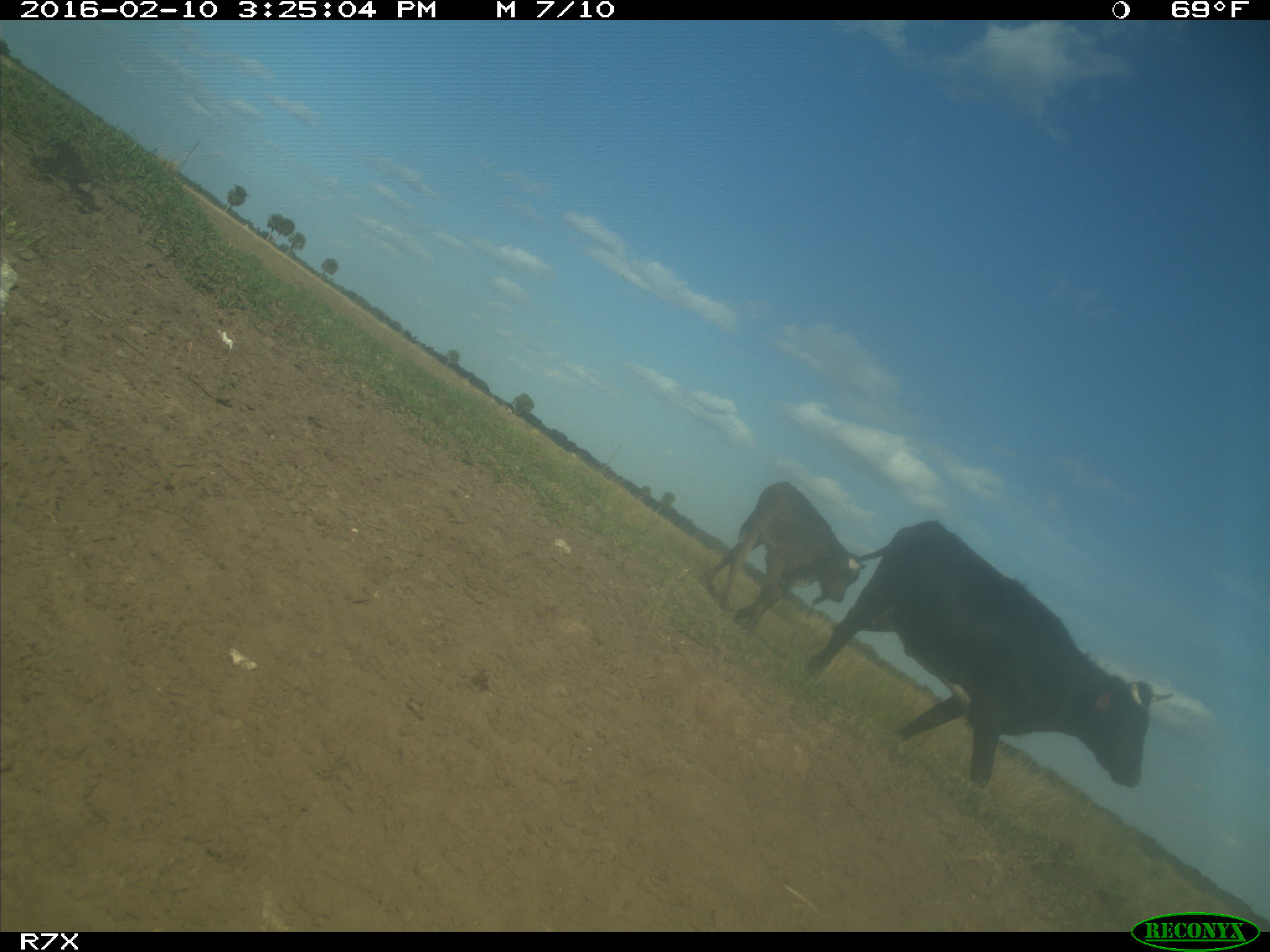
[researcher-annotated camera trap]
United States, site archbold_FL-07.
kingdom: Animalia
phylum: Chordata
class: Mammalia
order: Artiodactyla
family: Bovidae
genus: Bos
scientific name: Bos taurus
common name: domestic cow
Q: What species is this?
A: Bos taurus (domestic cow).